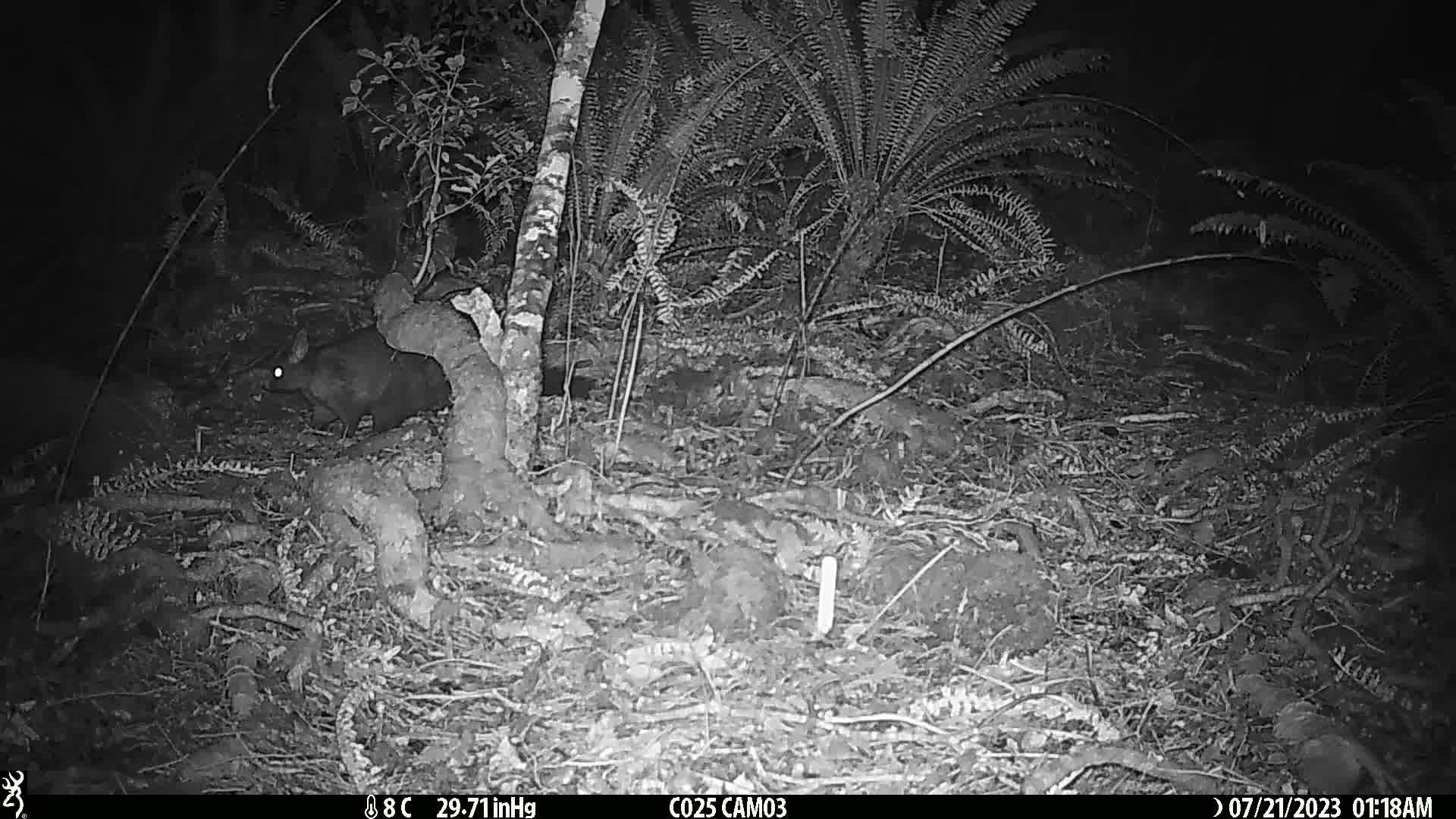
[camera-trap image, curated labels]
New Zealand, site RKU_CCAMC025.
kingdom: Animalia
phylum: Chordata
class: Mammalia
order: Diprotodontia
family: Phalangeridae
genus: Trichosurus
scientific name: Trichosurus vulpecula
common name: common brushtail possum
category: possum